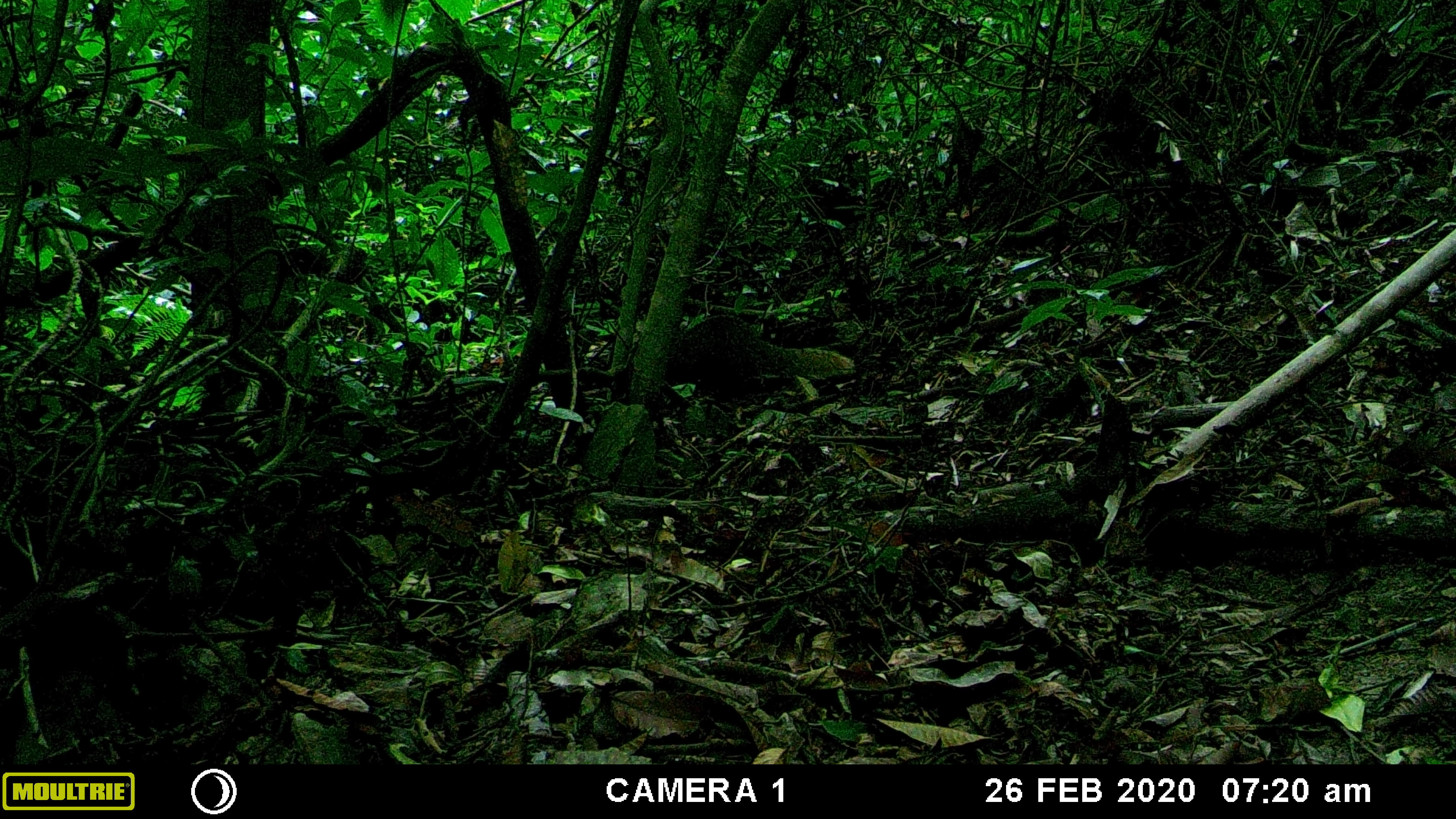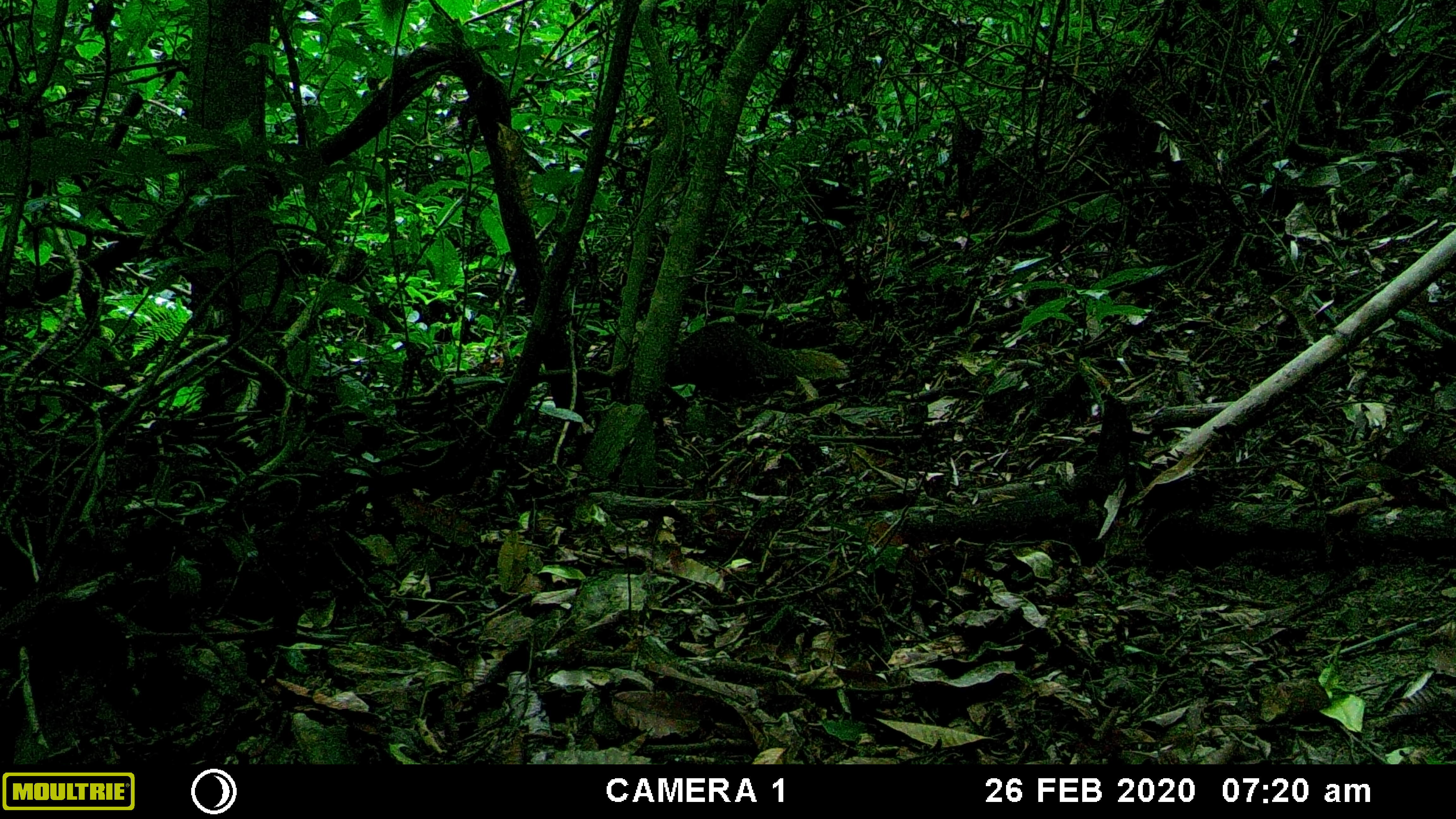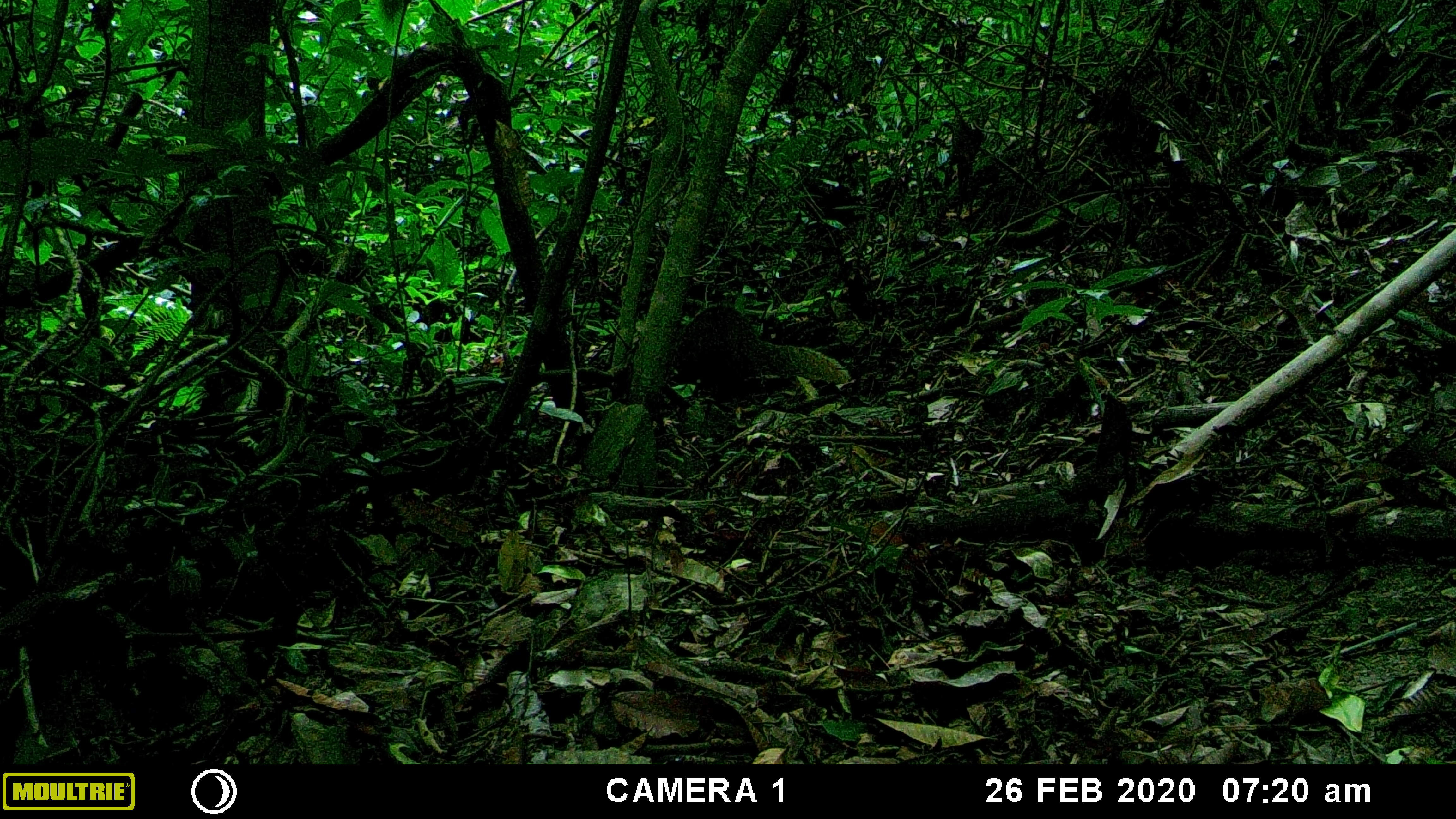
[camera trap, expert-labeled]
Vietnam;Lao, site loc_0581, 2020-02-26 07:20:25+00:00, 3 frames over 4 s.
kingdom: Animalia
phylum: Chordata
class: Mammalia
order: Carnivora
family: Herpestidae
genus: Urva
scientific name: Urva urva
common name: crab-eating mongoose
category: crab eating mongoose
Crab eating mongoose (crab-eating mongoose) (Urva urva). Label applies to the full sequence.